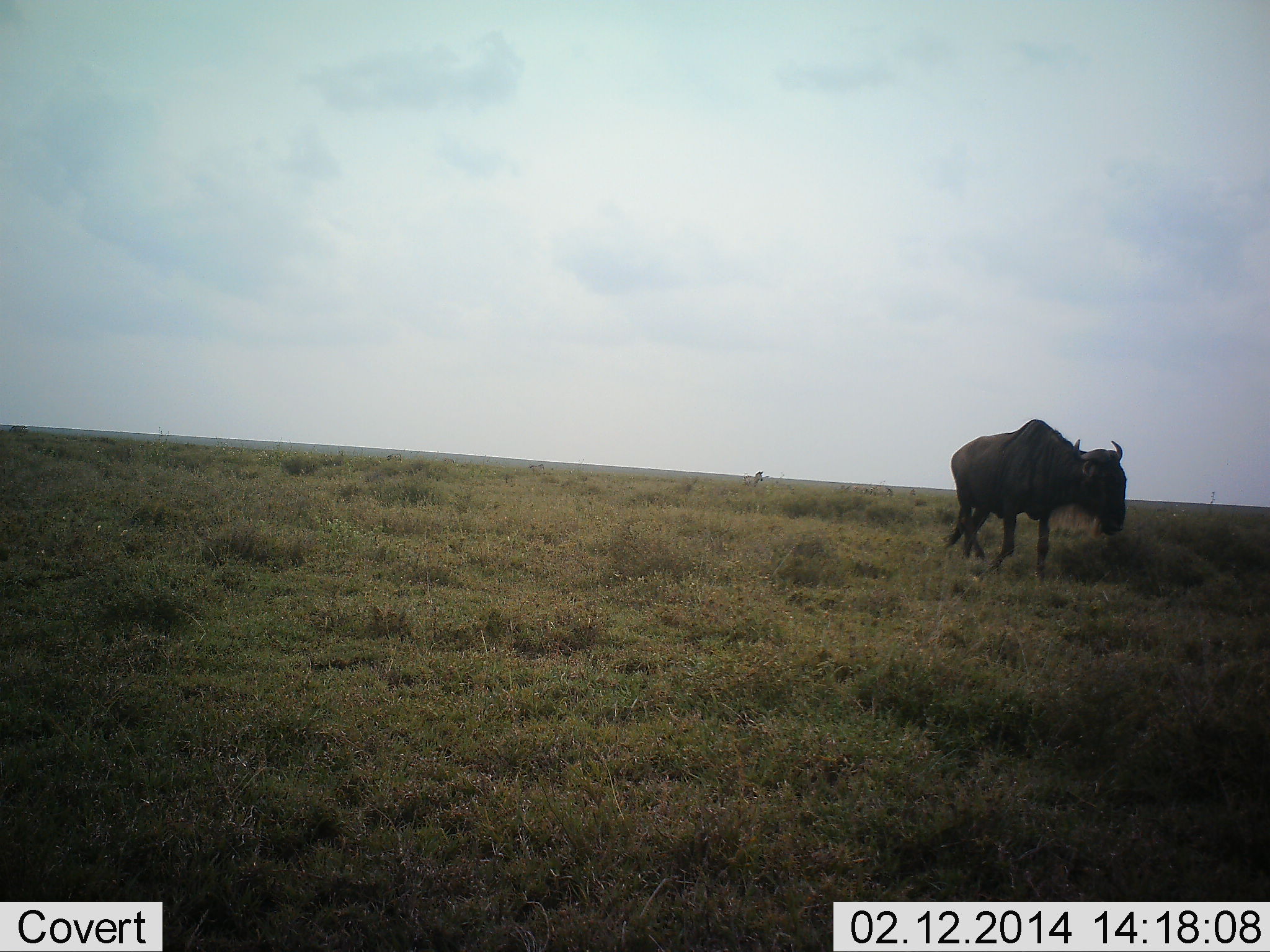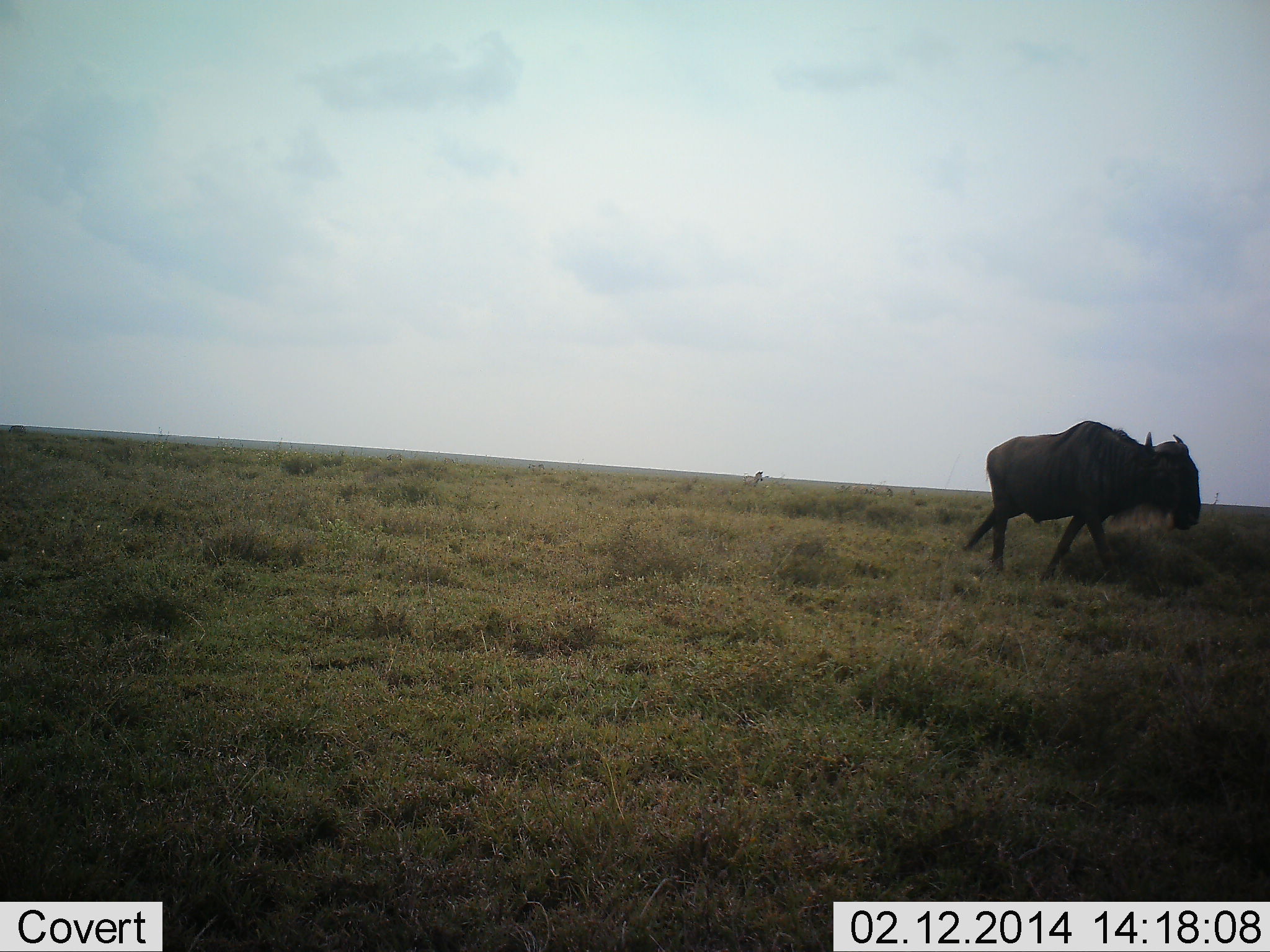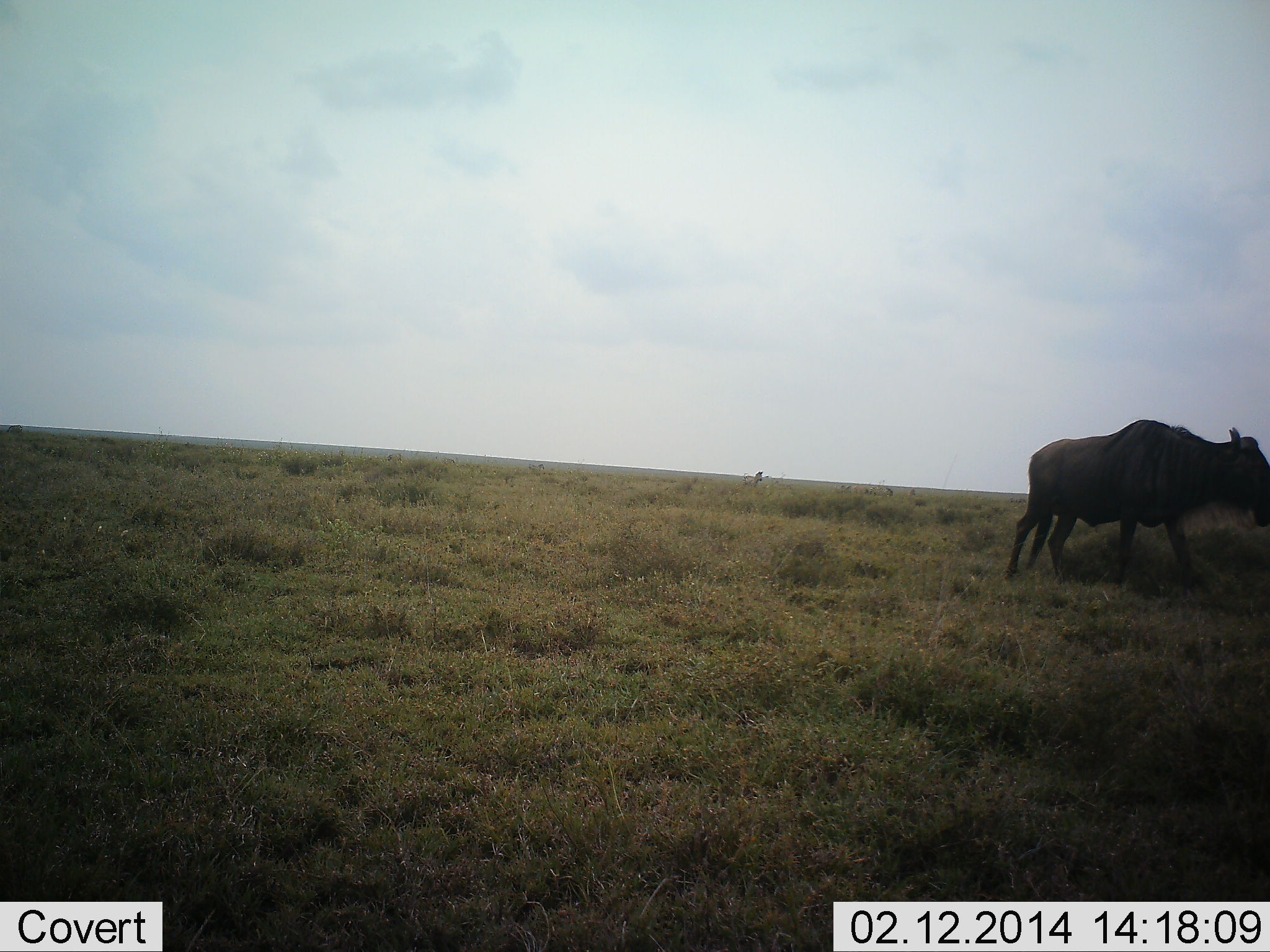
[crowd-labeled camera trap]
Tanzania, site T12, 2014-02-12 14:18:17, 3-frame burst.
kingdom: Animalia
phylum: Chordata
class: Mammalia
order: Artiodactyla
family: Bovidae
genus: Connochaetes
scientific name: Connochaetes taurinus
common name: blue wildebeest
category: wildebeest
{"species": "wildebeest (blue wildebeest) (Connochaetes taurinus)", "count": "1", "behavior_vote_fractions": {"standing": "10%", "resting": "0%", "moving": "90%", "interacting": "0%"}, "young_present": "0%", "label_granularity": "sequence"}